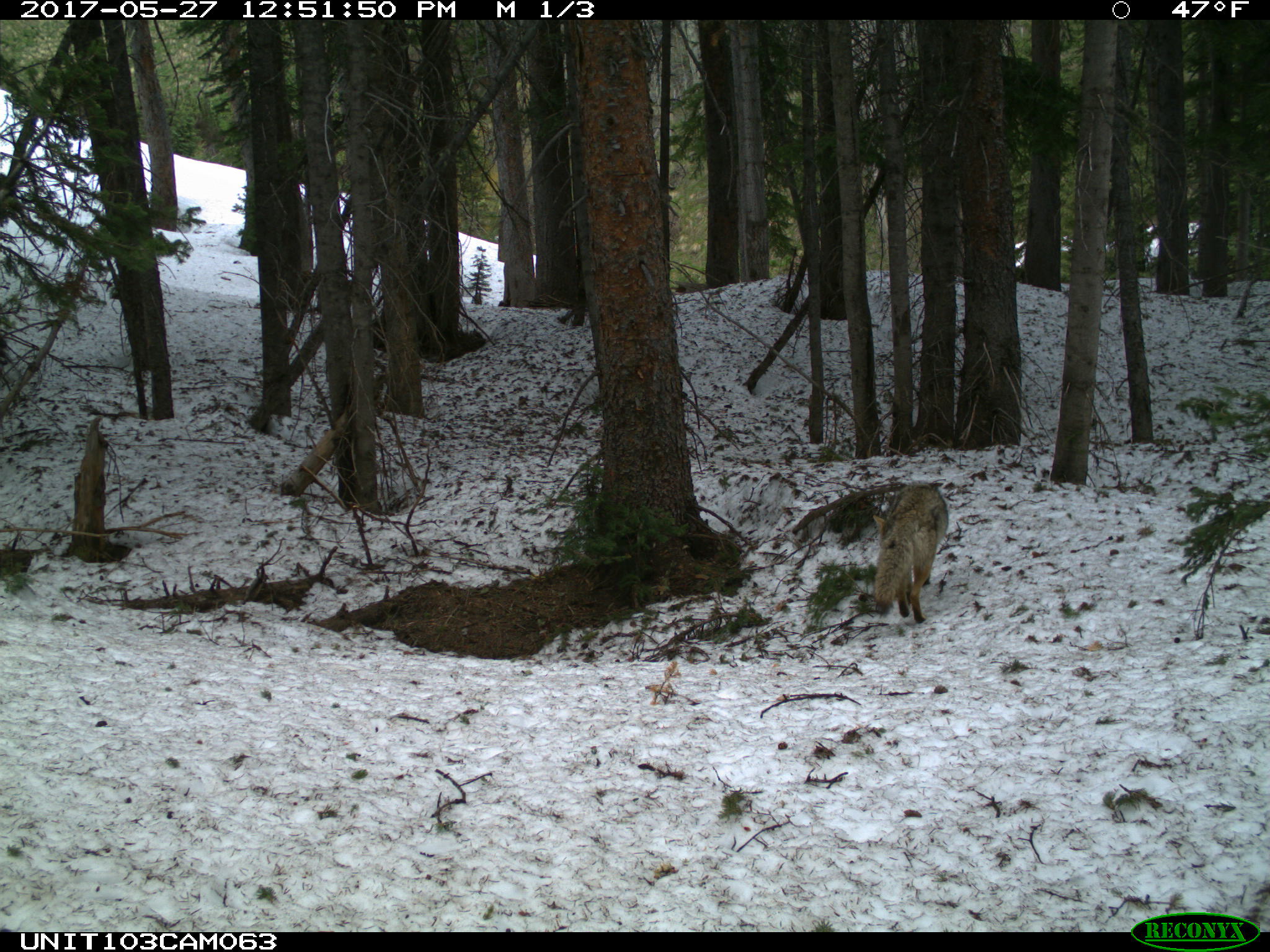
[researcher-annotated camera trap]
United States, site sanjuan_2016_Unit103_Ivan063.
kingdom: Animalia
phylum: Chordata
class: Mammalia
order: Carnivora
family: Canidae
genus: Canis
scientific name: Canis latrans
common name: coyote